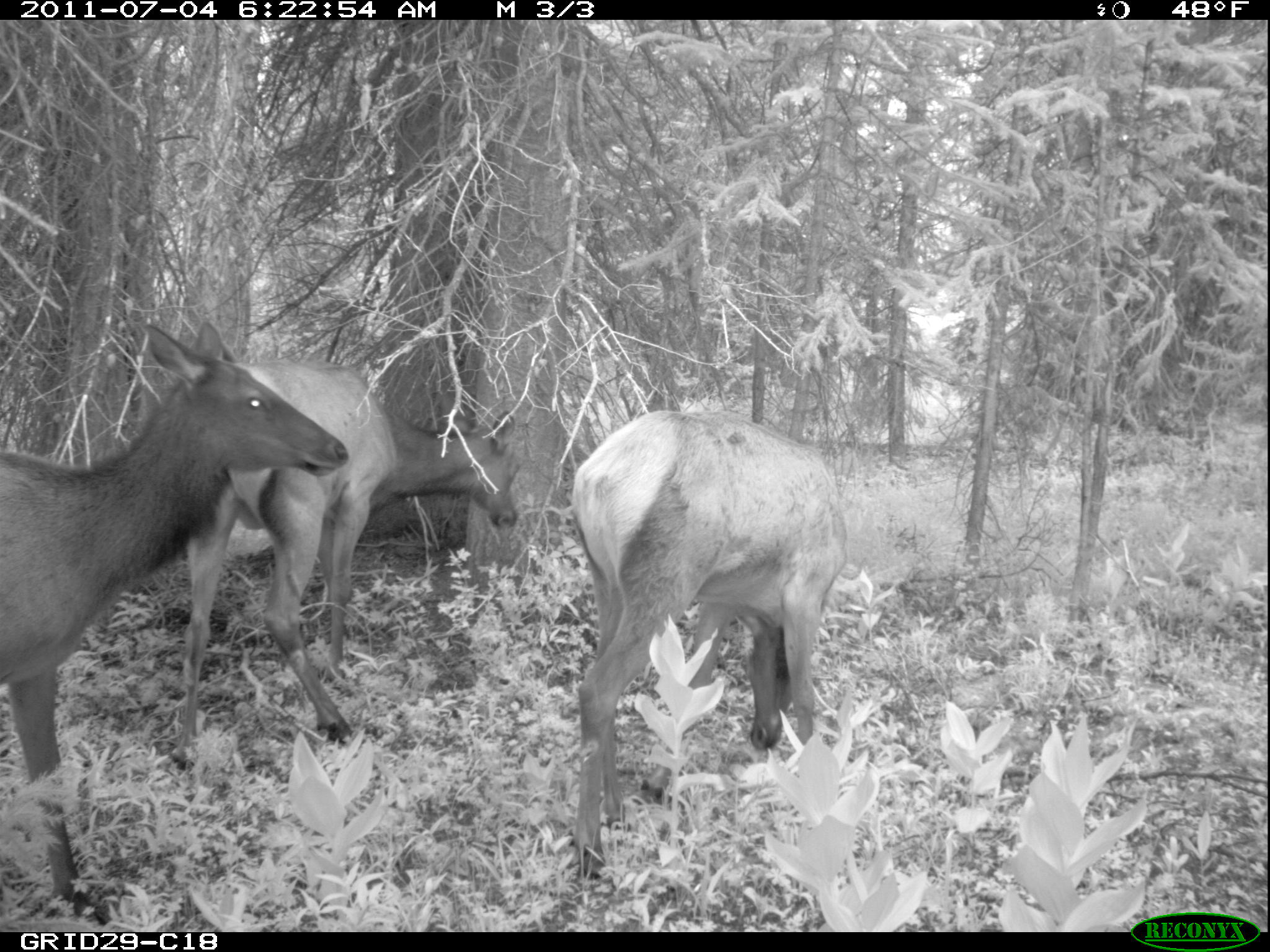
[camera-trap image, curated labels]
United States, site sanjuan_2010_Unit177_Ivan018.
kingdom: Animalia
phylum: Chordata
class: Mammalia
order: Artiodactyla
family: Cervidae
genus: Cervus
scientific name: Cervus elaphus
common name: red deer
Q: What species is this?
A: Cervus elaphus (red deer).